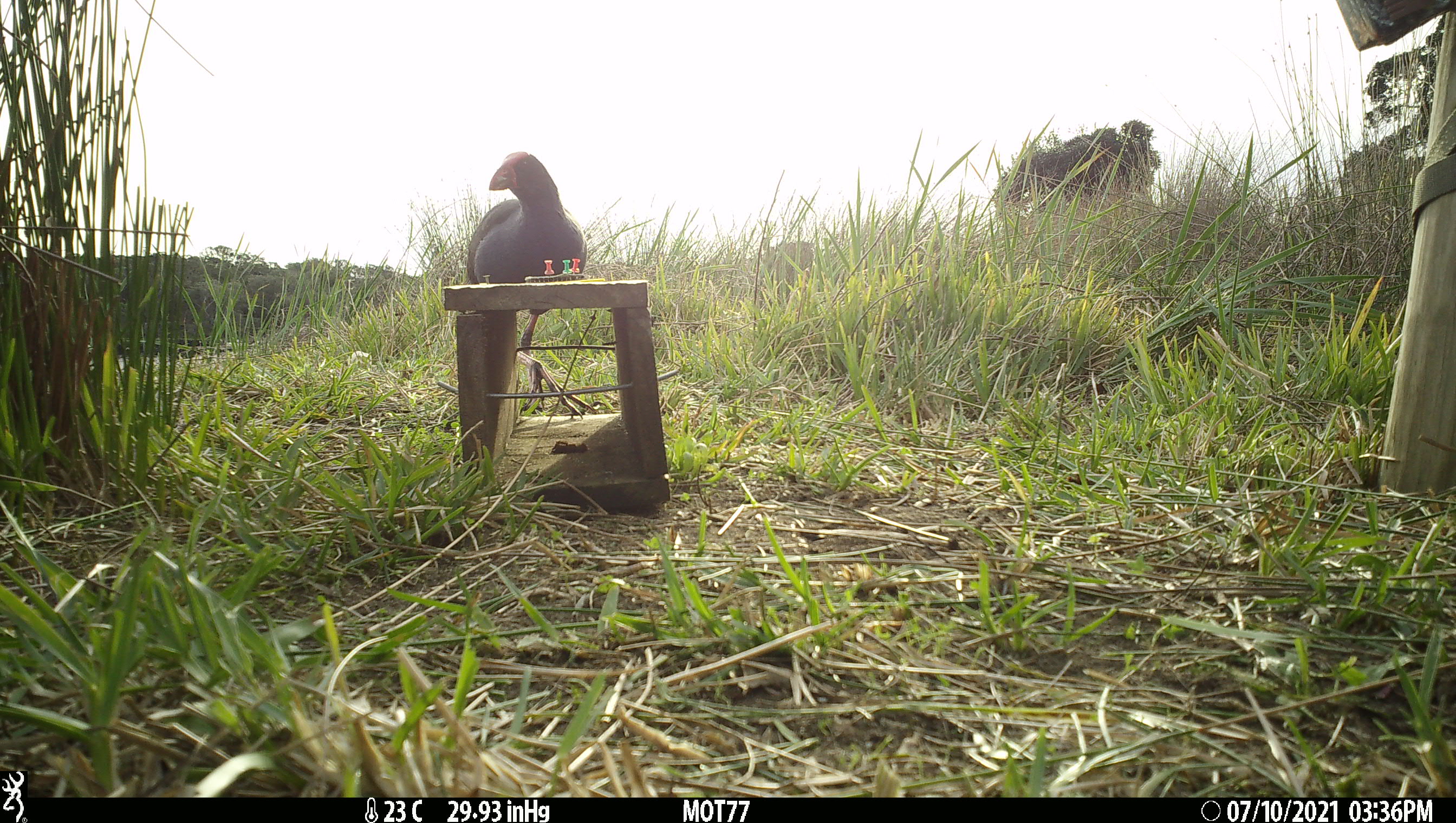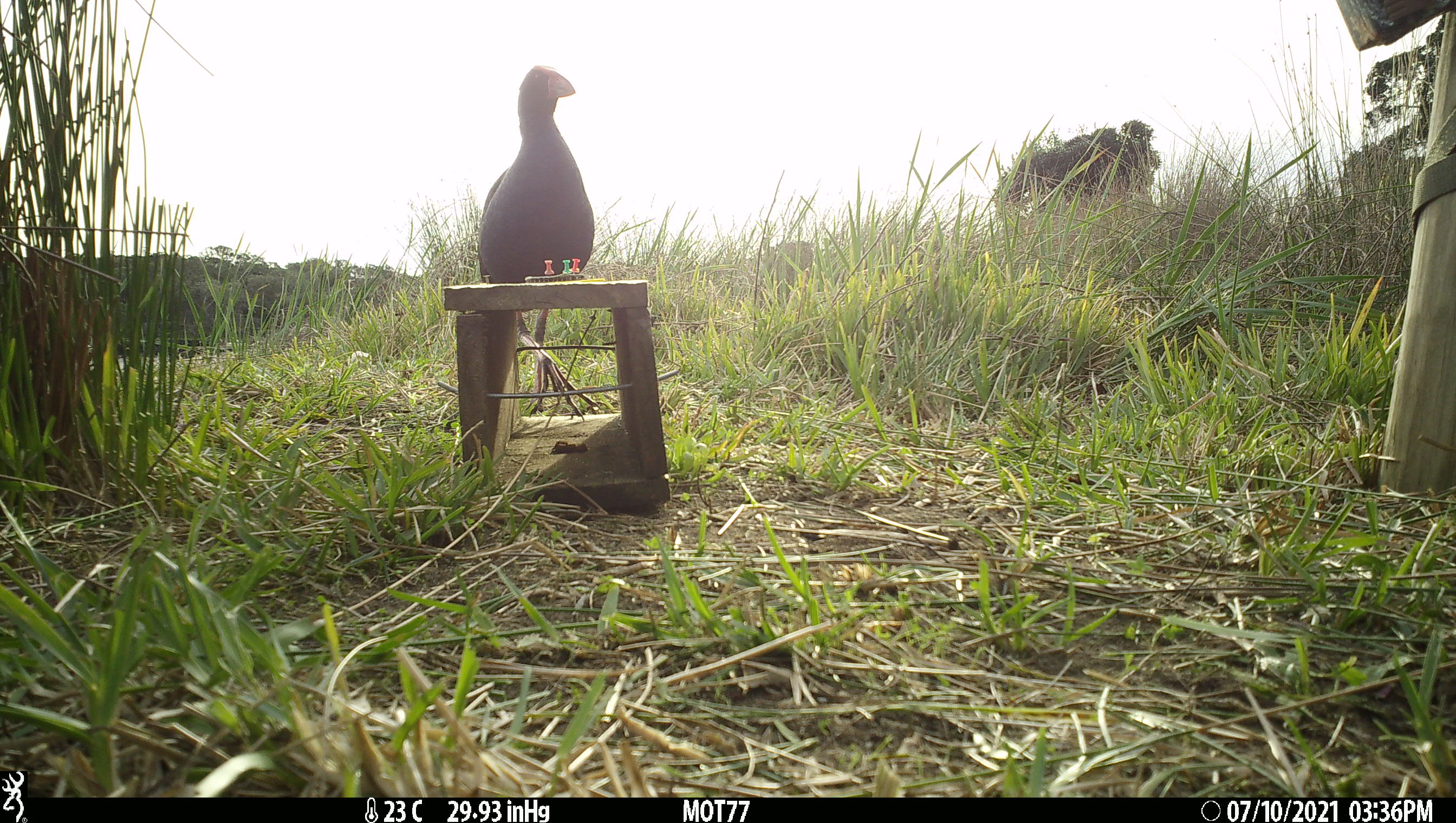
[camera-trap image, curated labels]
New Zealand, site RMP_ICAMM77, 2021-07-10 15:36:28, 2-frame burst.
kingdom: Animalia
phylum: Chordata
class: Aves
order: Gruiformes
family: Rallidae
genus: Porphyrio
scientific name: Porphyrio melanotus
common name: australasian swamphen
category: pukeko